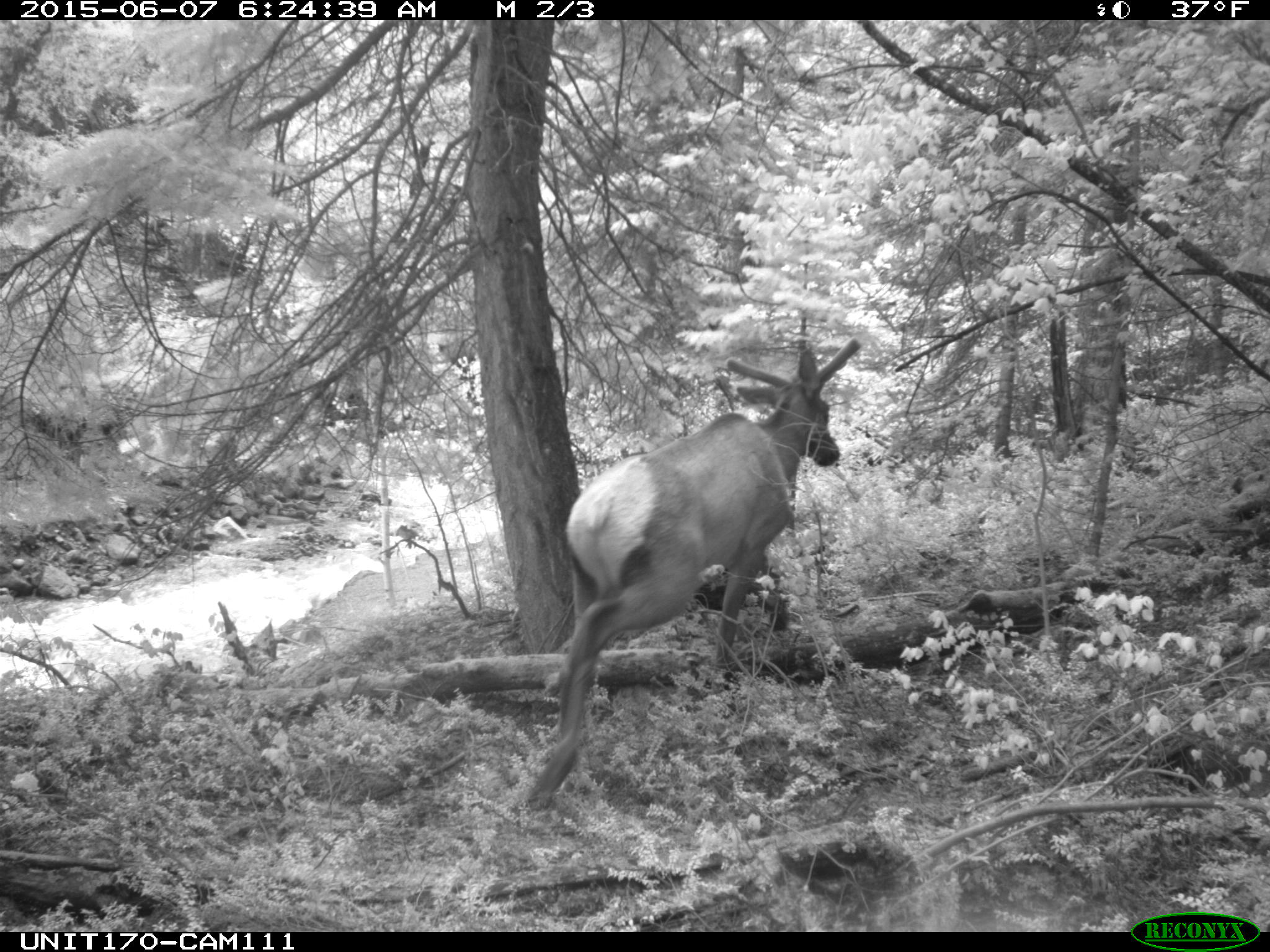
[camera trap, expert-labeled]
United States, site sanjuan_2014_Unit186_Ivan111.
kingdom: Animalia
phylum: Chordata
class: Mammalia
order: Artiodactyla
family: Cervidae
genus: Cervus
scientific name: Cervus elaphus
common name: red deer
Cervus elaphus (red deer).